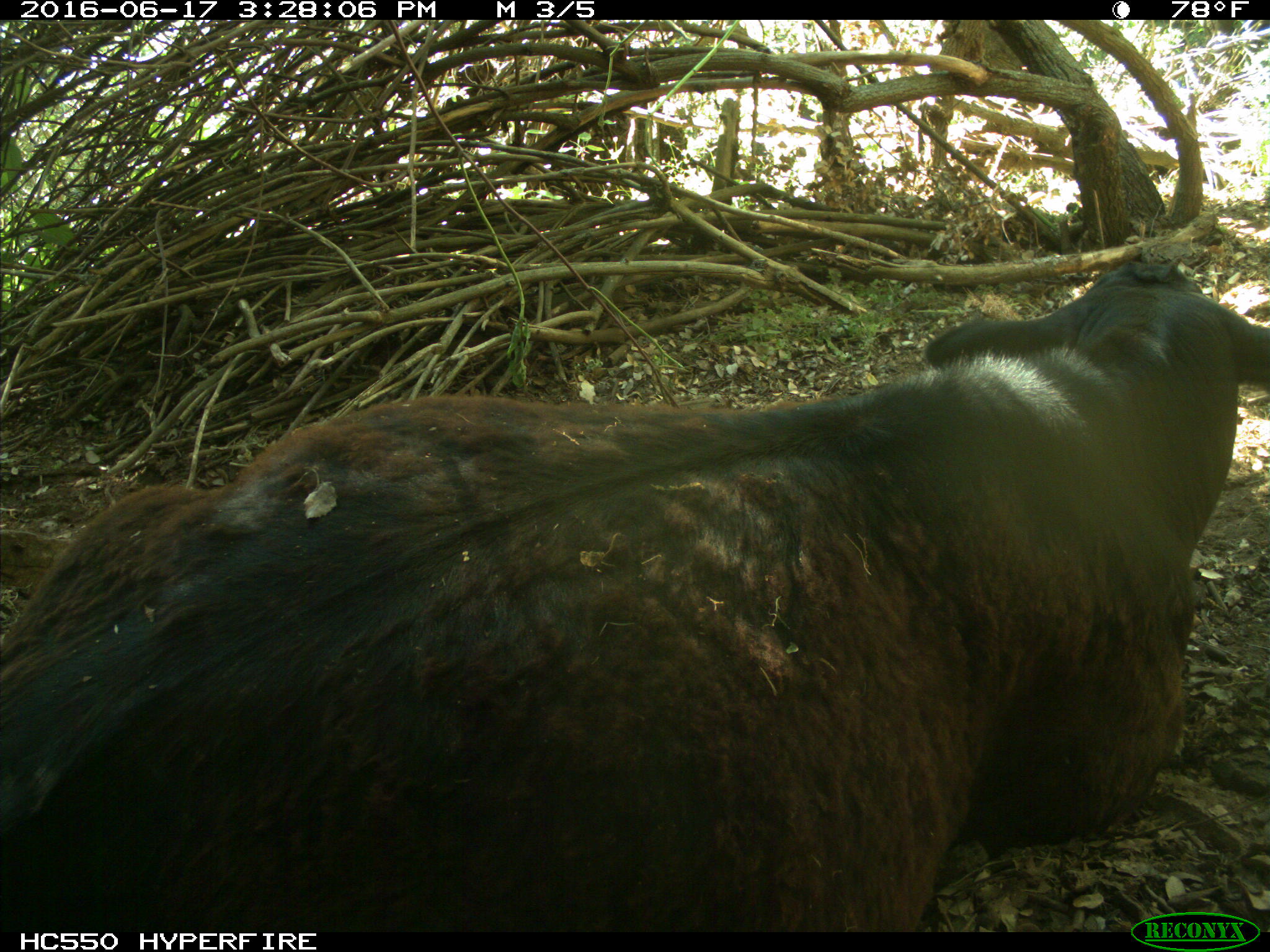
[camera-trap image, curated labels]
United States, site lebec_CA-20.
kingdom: Animalia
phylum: Chordata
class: Mammalia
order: Artiodactyla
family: Bovidae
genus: Bos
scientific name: Bos taurus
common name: domestic cow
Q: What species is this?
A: Bos taurus (domestic cow).